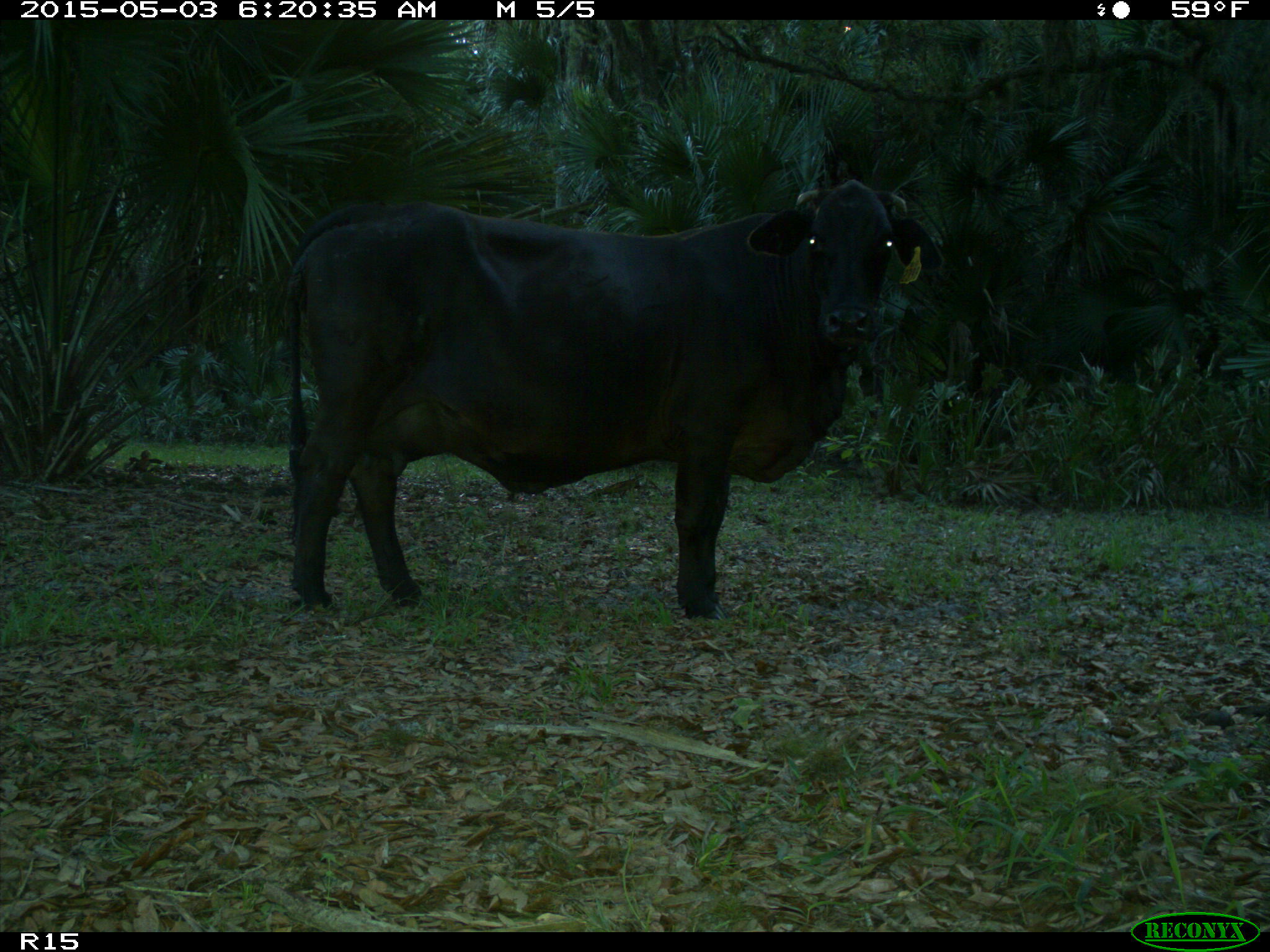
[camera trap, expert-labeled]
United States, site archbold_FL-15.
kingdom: Animalia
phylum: Chordata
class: Mammalia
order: Artiodactyla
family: Bovidae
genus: Bos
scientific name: Bos taurus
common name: domestic cow